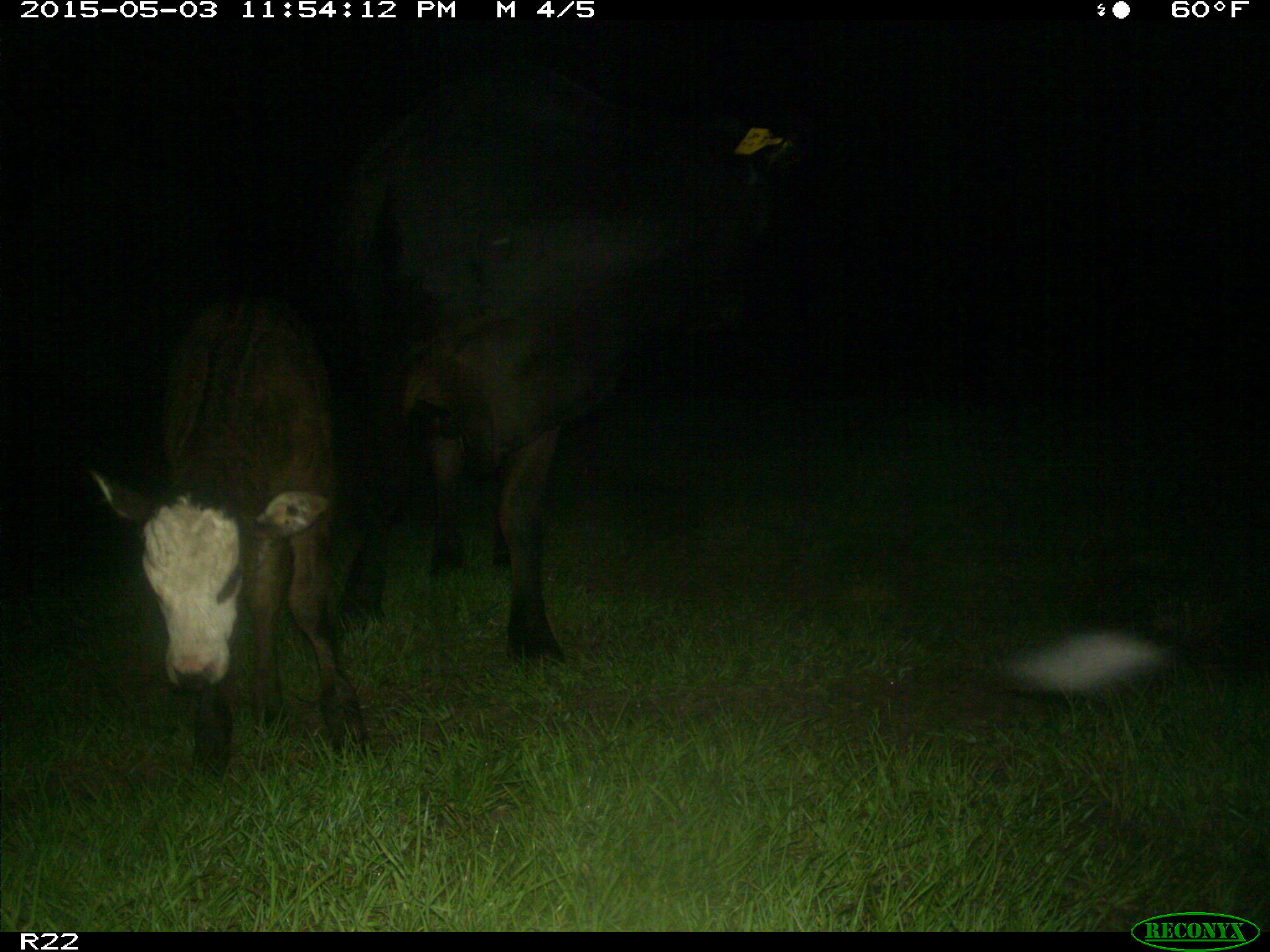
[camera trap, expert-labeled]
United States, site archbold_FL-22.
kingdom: Animalia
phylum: Chordata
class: Mammalia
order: Artiodactyla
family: Bovidae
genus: Bos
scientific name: Bos taurus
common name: domestic cow